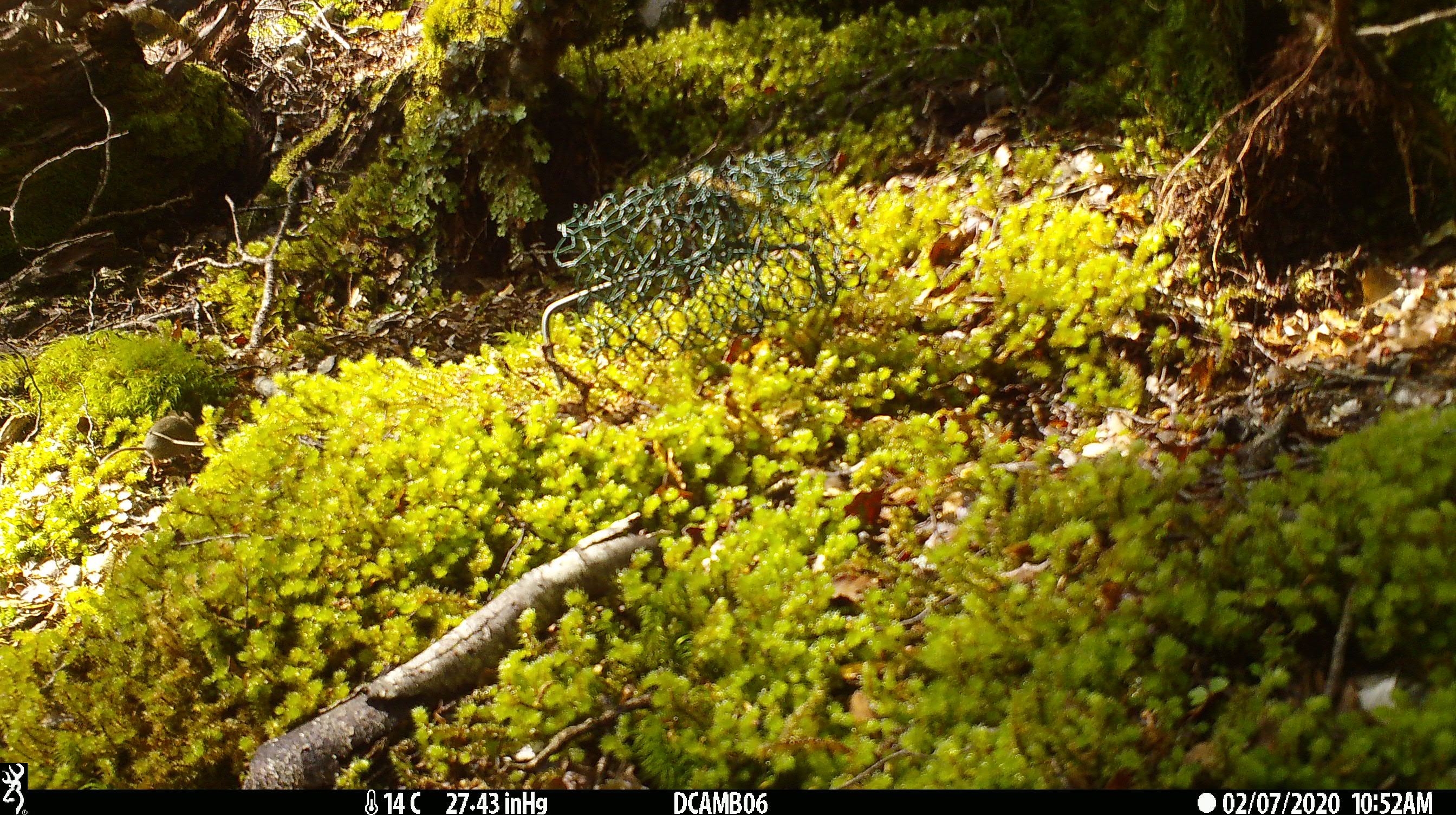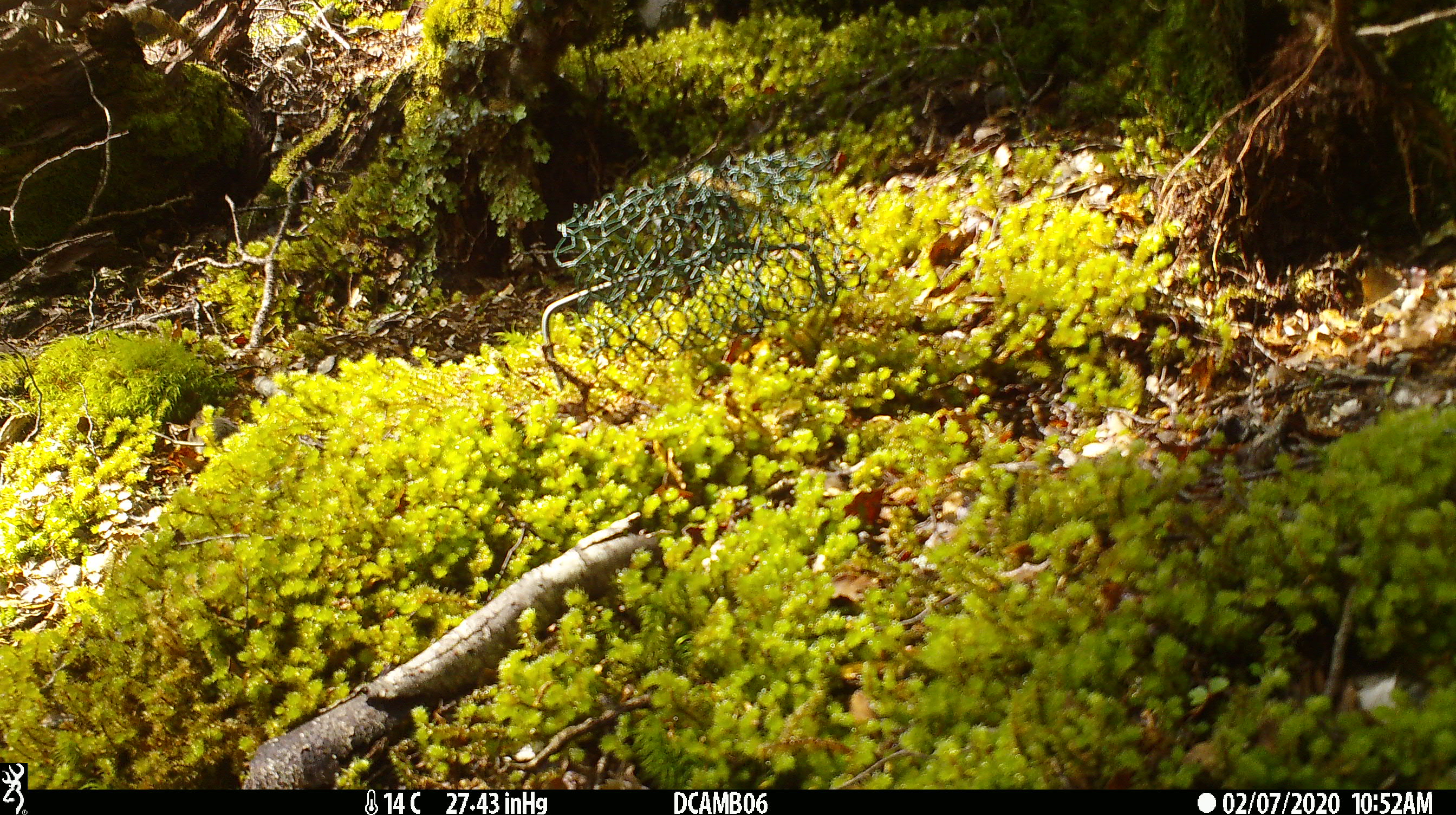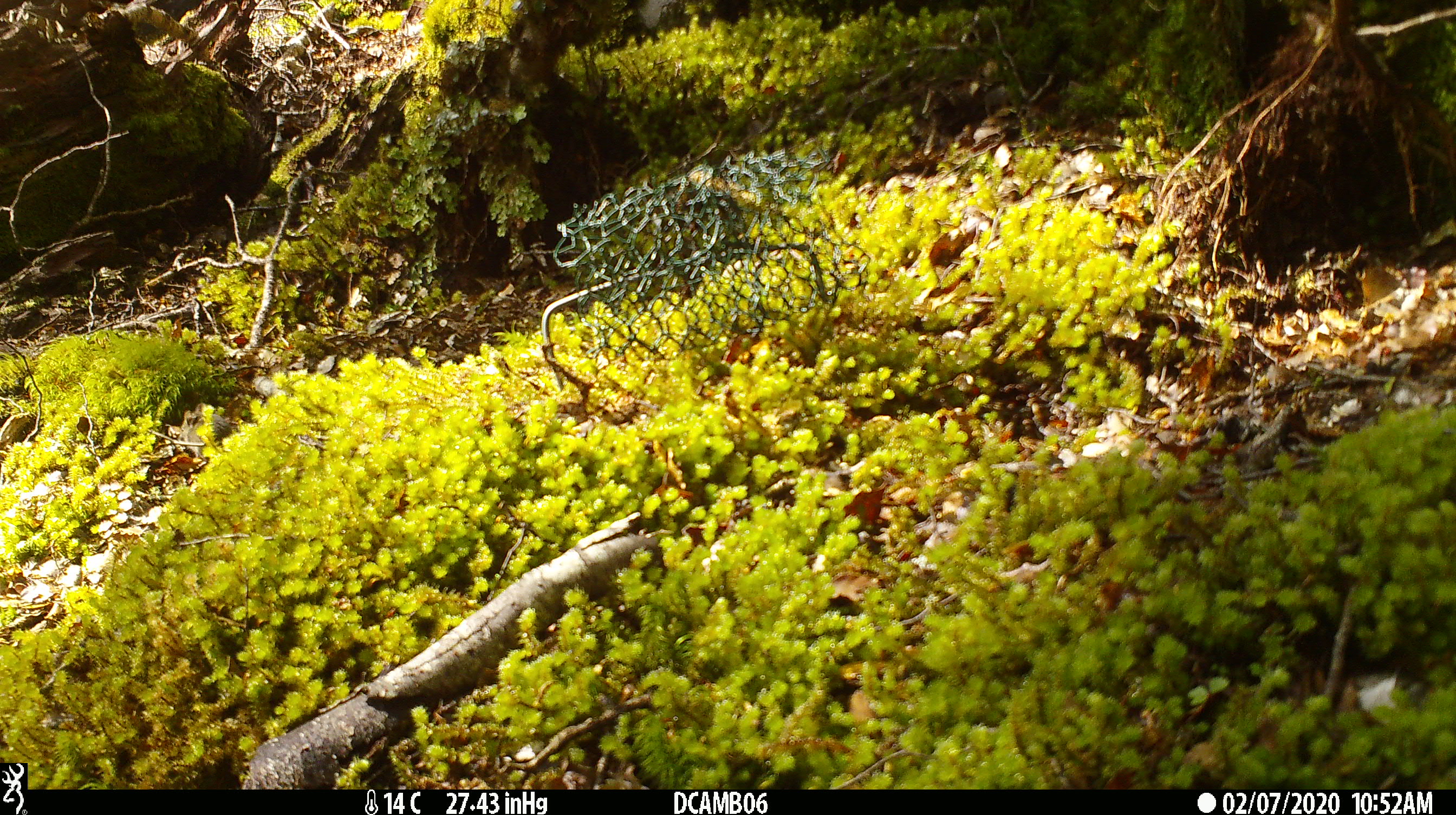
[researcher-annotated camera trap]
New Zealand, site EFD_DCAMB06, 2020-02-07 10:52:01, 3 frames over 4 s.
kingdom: Animalia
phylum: Chordata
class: Mammalia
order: Rodentia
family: Muridae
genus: Mus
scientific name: Mus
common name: mouse